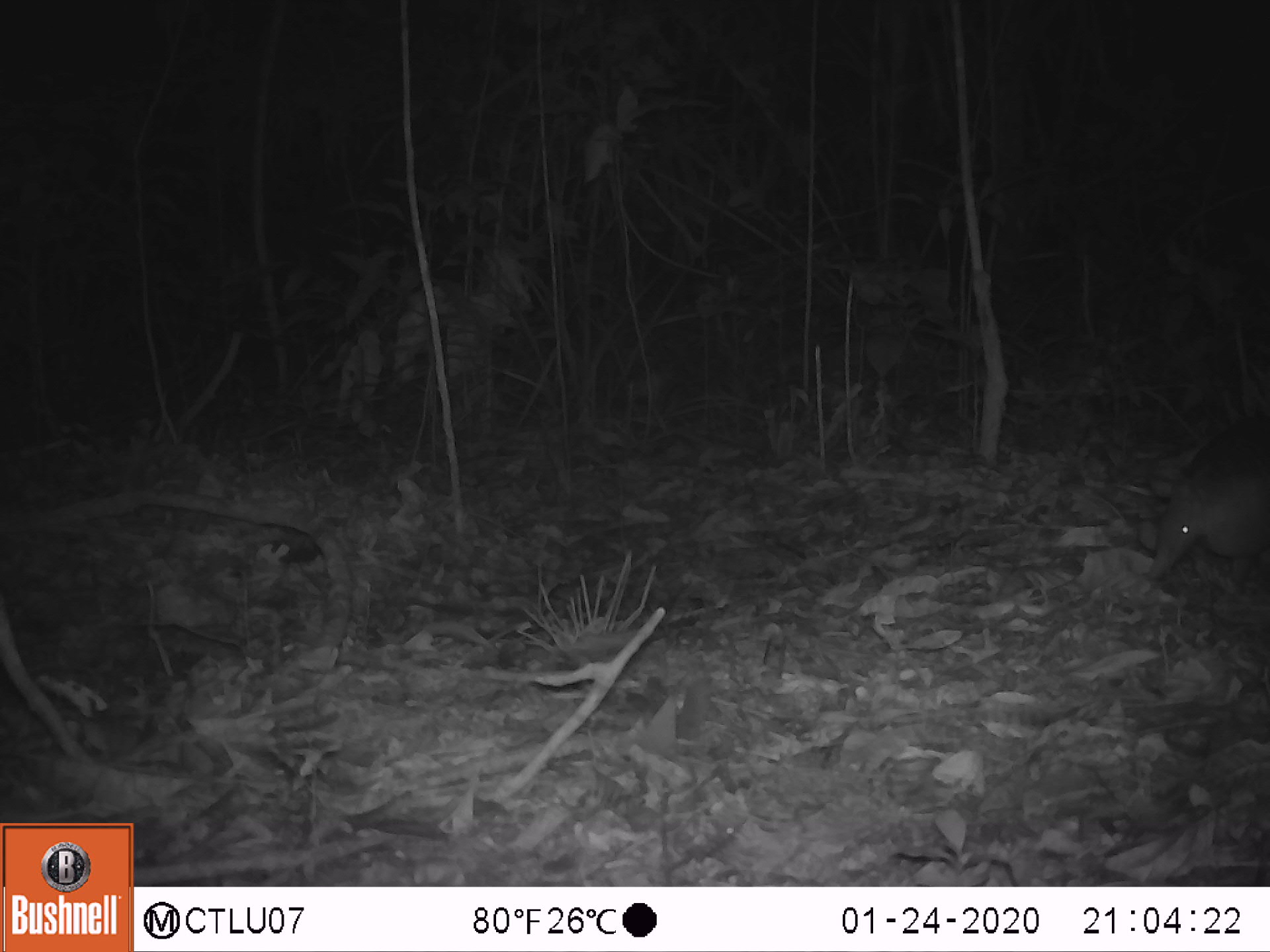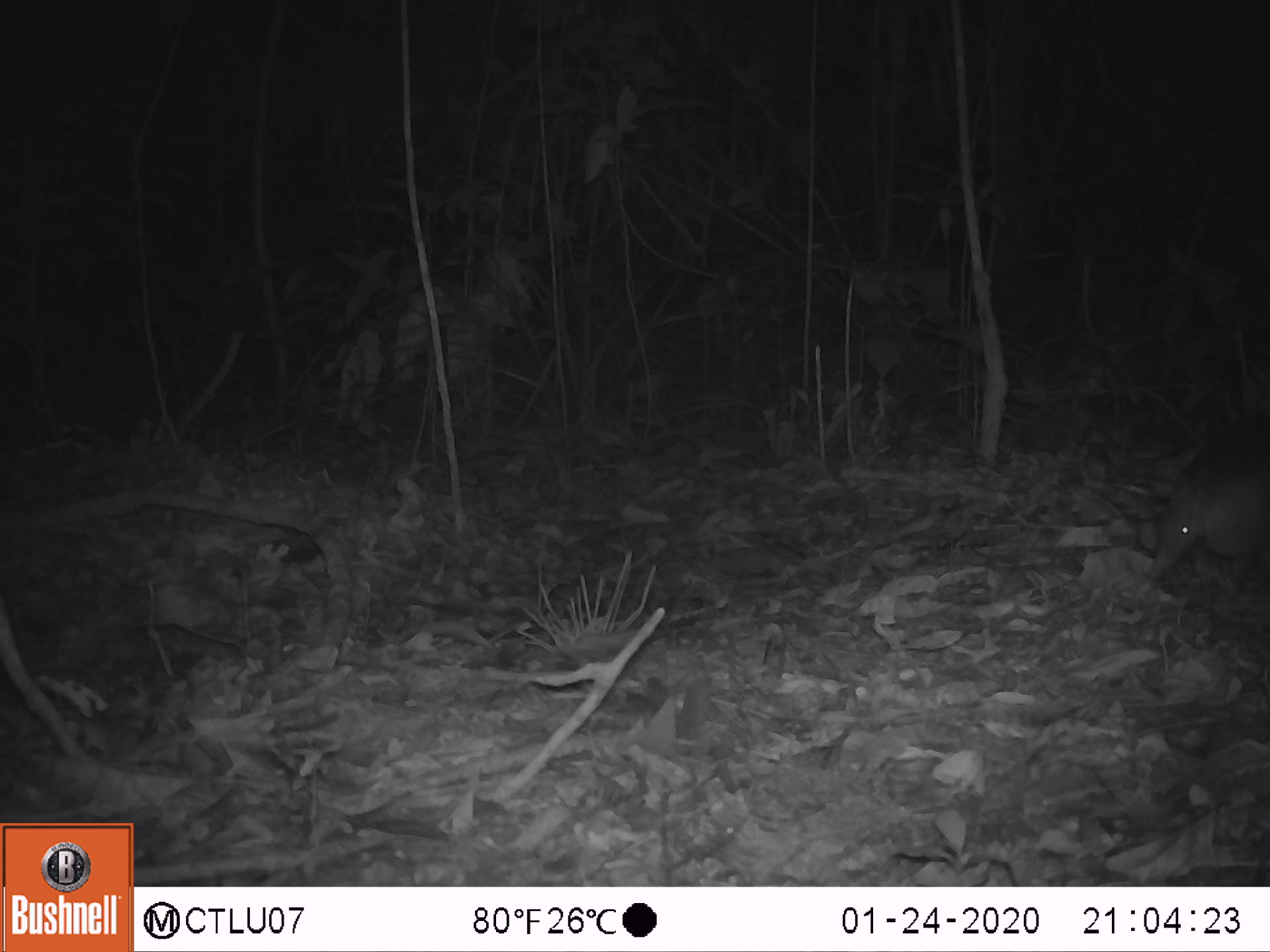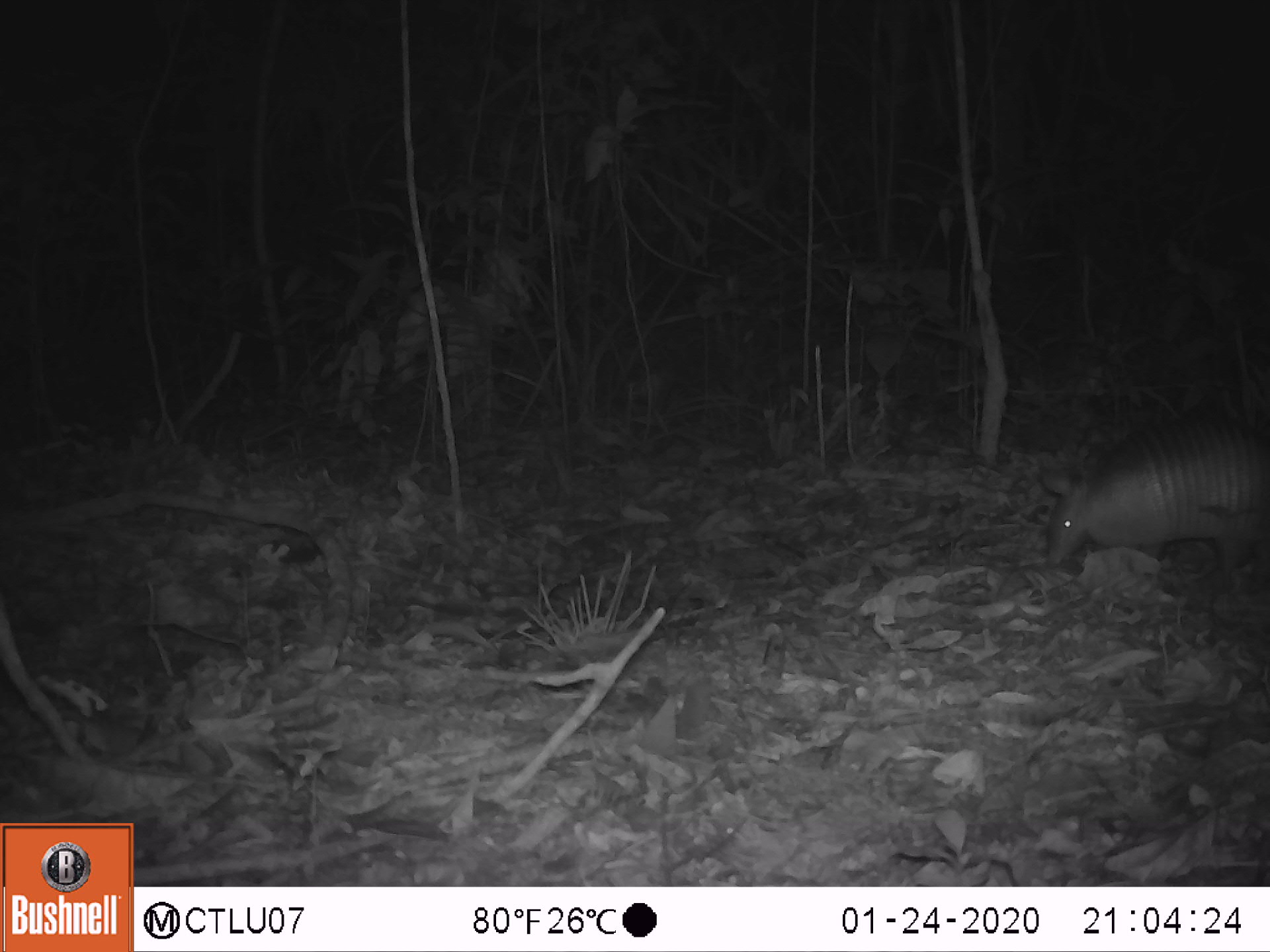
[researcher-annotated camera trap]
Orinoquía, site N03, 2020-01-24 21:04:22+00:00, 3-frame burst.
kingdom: Animalia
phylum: Chordata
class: Mammalia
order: Cingulata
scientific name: Cingulata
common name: armadillo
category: unknown armadillo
Unknown armadillo (armadillo) (Cingulata).